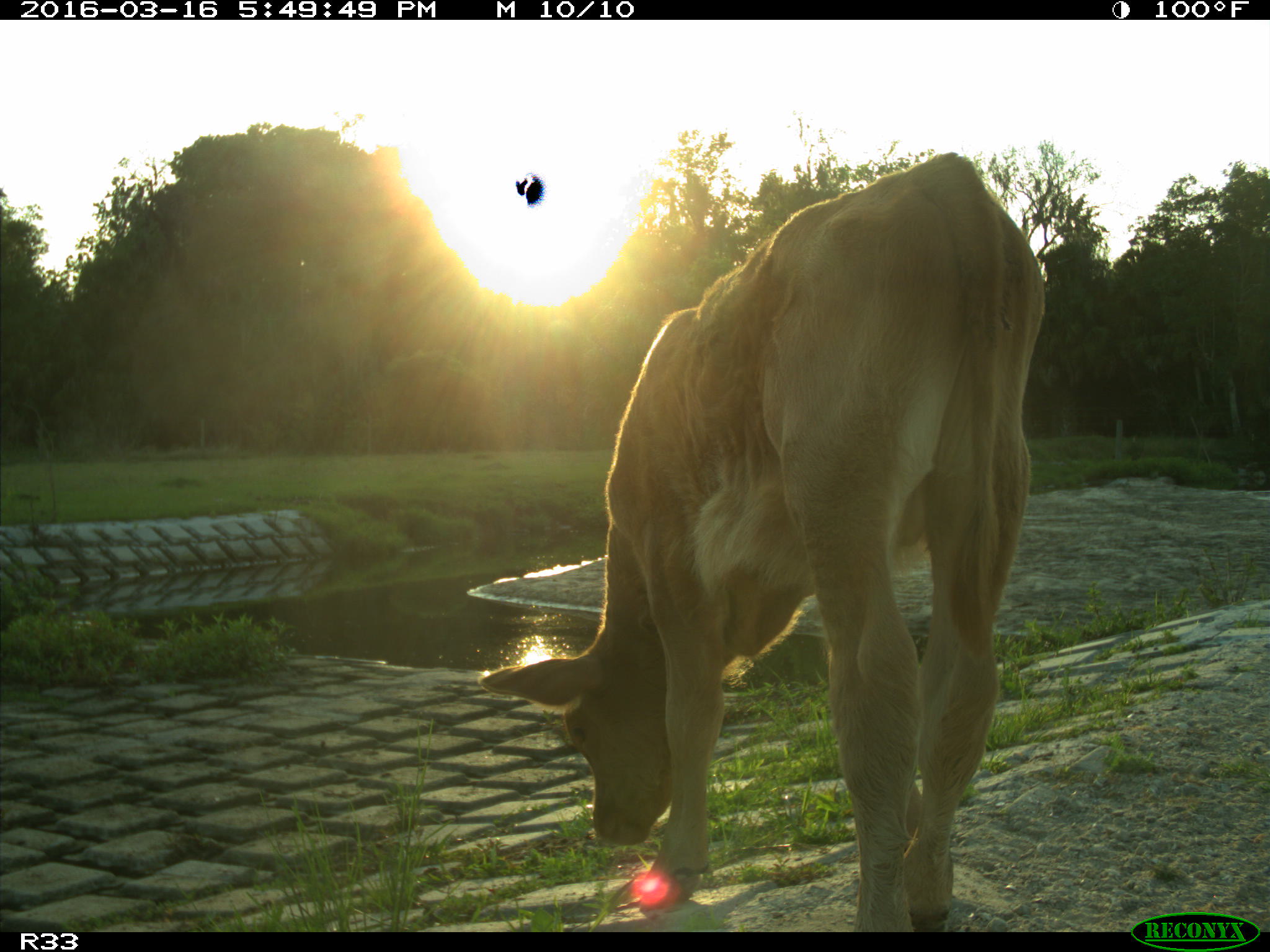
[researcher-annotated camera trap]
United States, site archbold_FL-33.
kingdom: Animalia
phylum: Chordata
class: Mammalia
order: Artiodactyla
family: Bovidae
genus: Bos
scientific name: Bos taurus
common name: domestic cow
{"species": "Bos taurus (domestic cow)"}